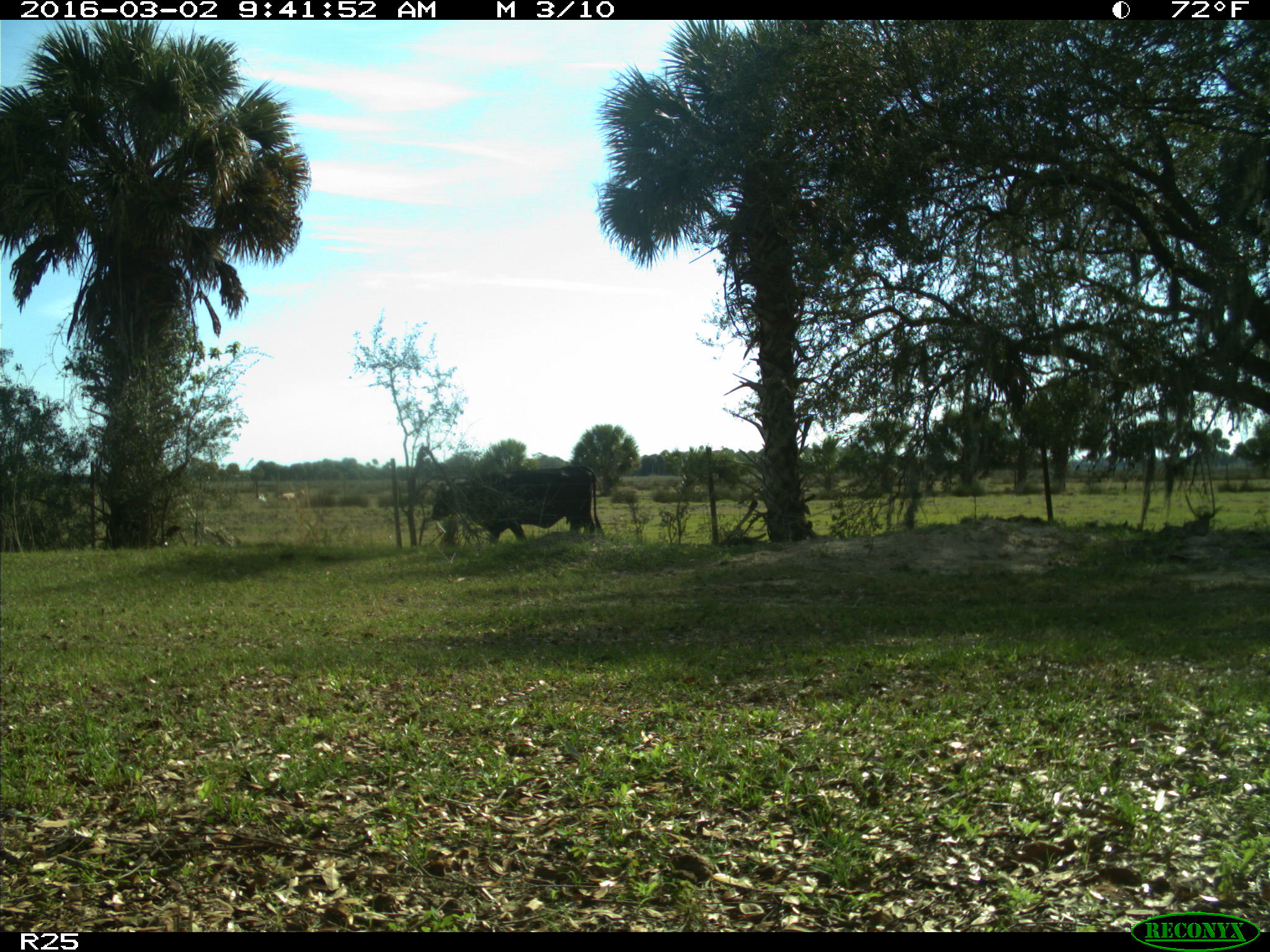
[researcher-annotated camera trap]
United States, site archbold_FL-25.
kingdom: Animalia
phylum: Chordata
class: Mammalia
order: Artiodactyla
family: Bovidae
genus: Bos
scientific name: Bos taurus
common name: domestic cow